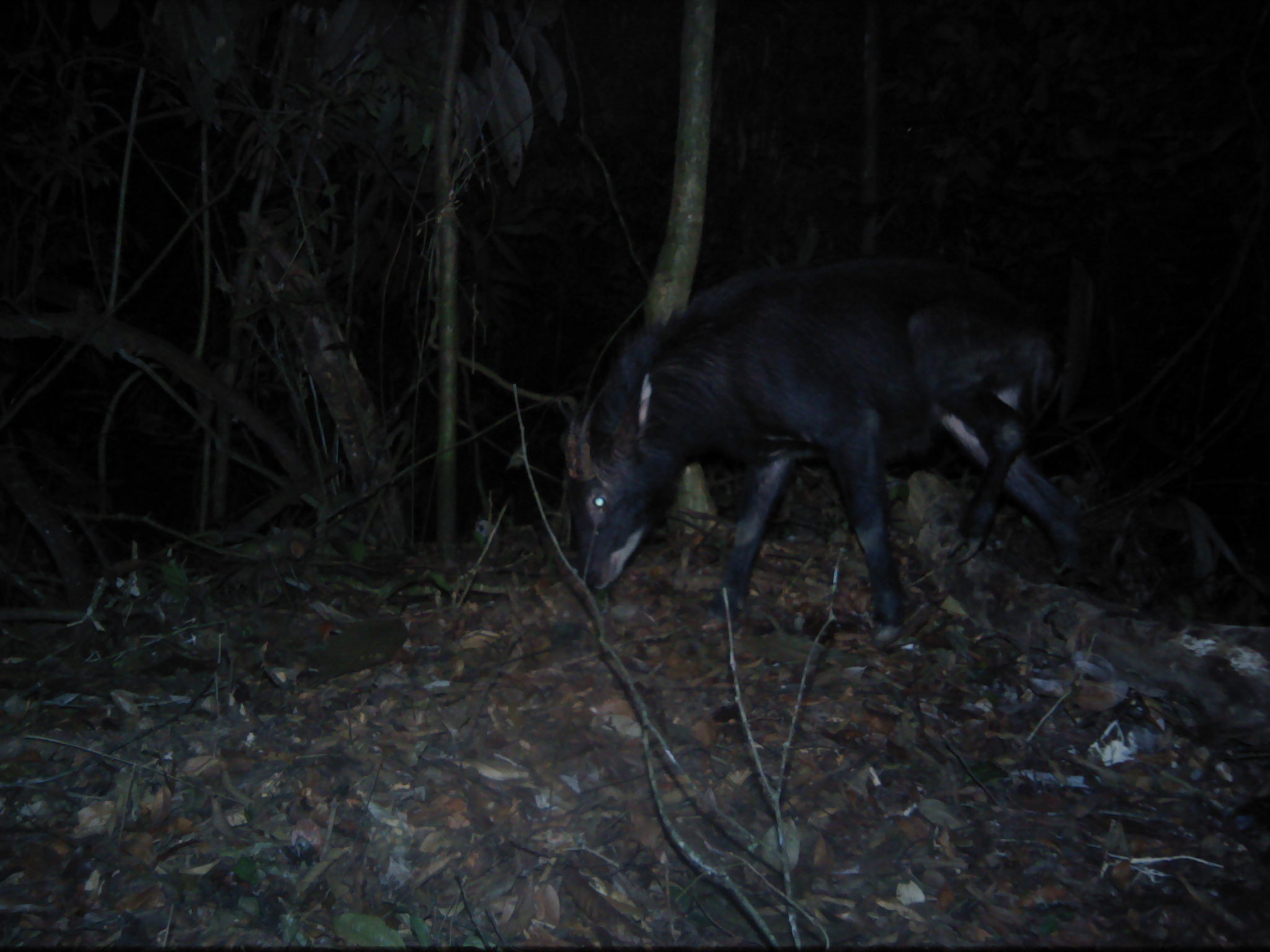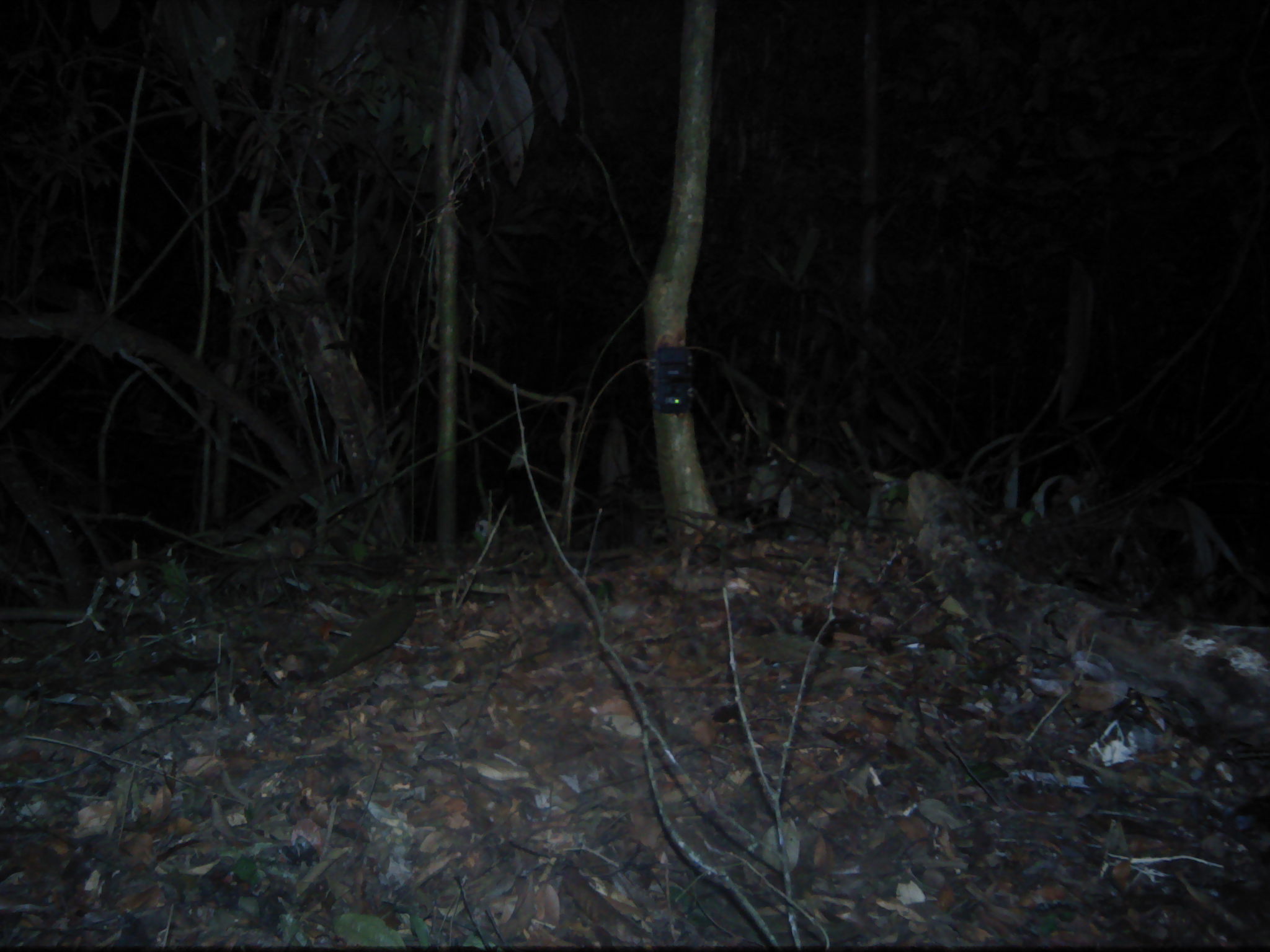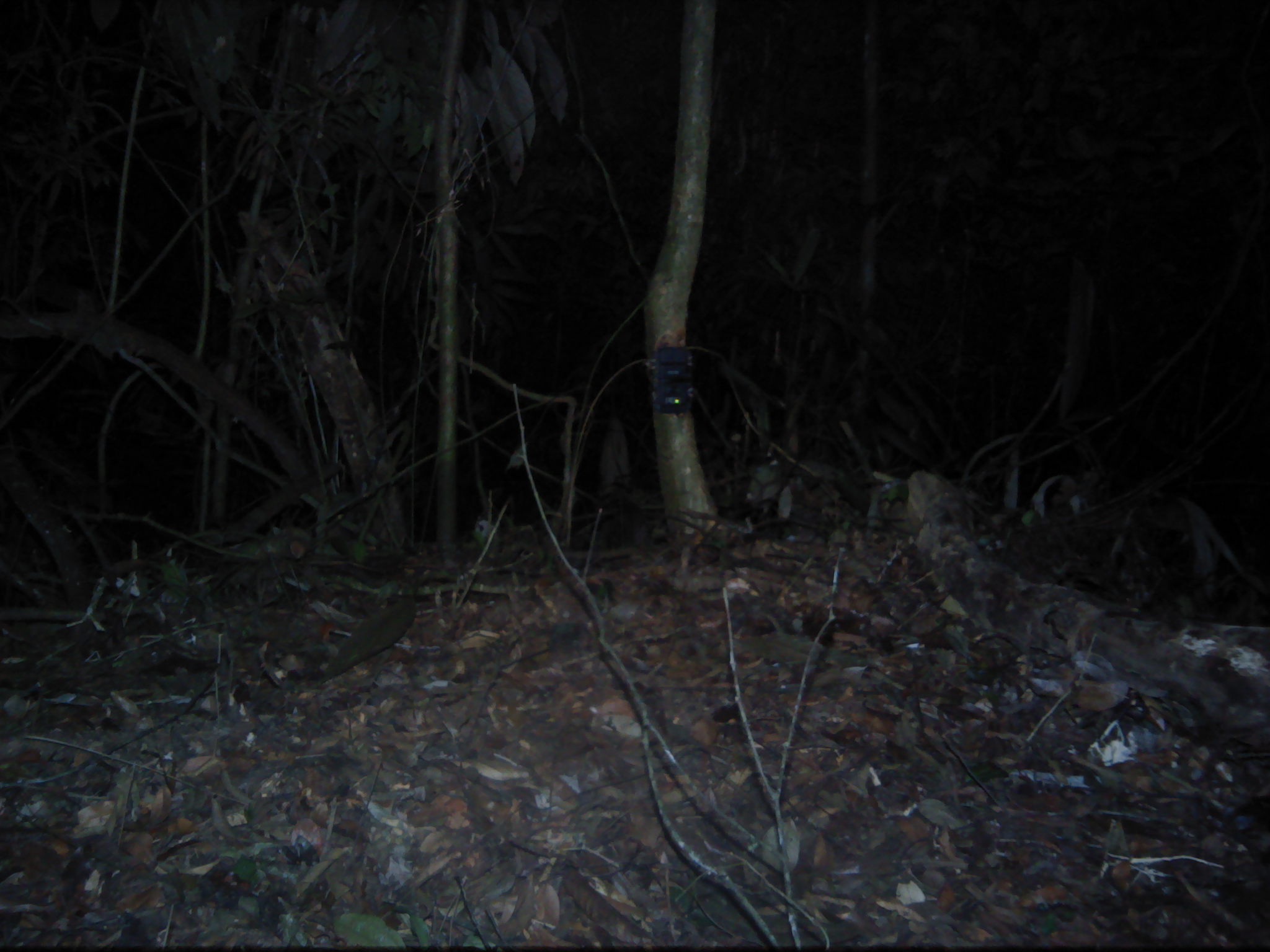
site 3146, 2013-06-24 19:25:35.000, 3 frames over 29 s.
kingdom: Animalia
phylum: Chordata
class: Mammalia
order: Artiodactyla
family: Bovidae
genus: Capricornis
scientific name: Capricornis sumatraensis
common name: southern serow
Capricornis sumatraensis (southern serow), count 1.